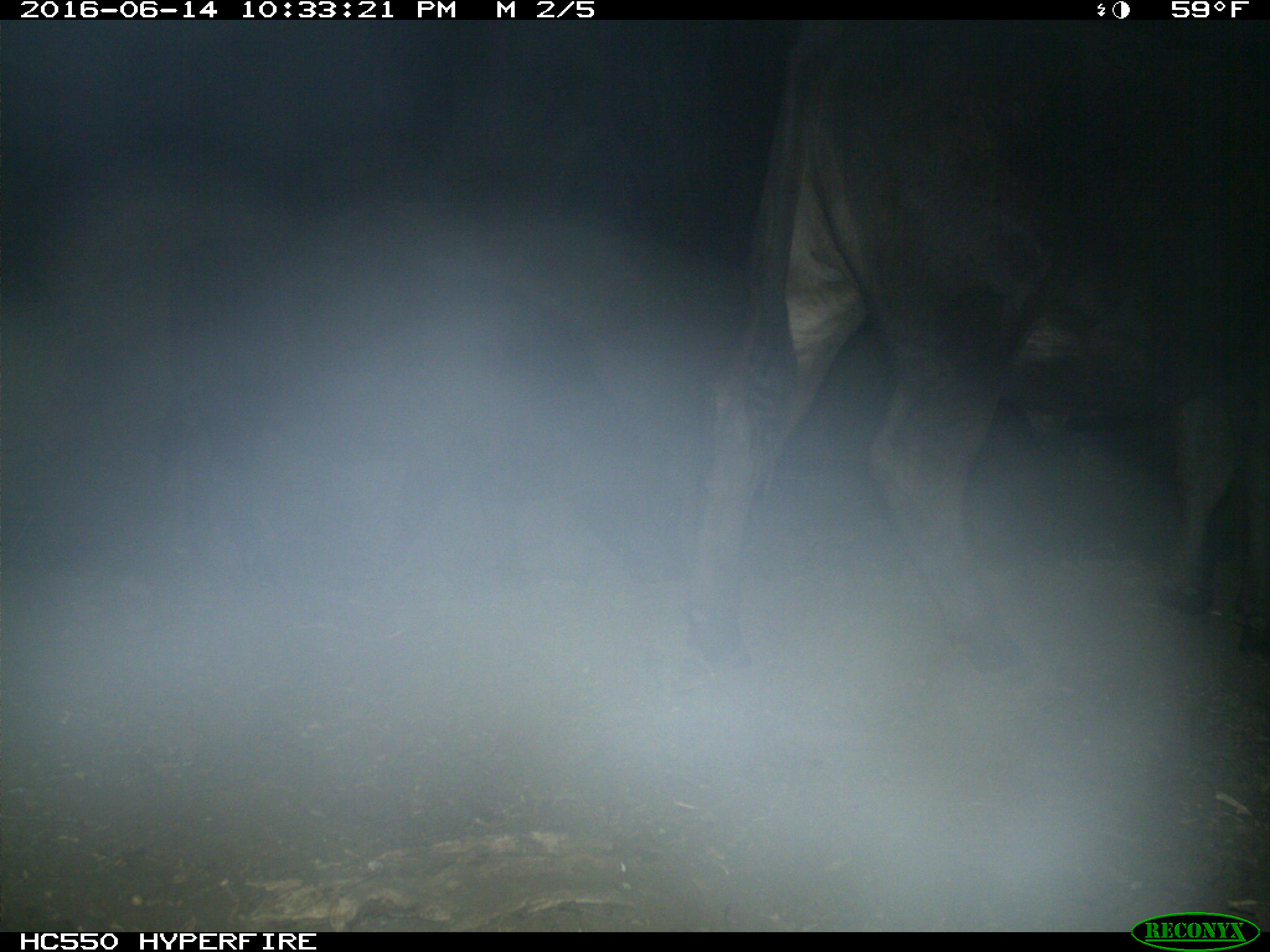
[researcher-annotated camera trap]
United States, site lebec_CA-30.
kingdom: Animalia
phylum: Chordata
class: Mammalia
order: Artiodactyla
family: Bovidae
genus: Bos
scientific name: Bos taurus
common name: domestic cow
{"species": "Bos taurus (domestic cow)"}